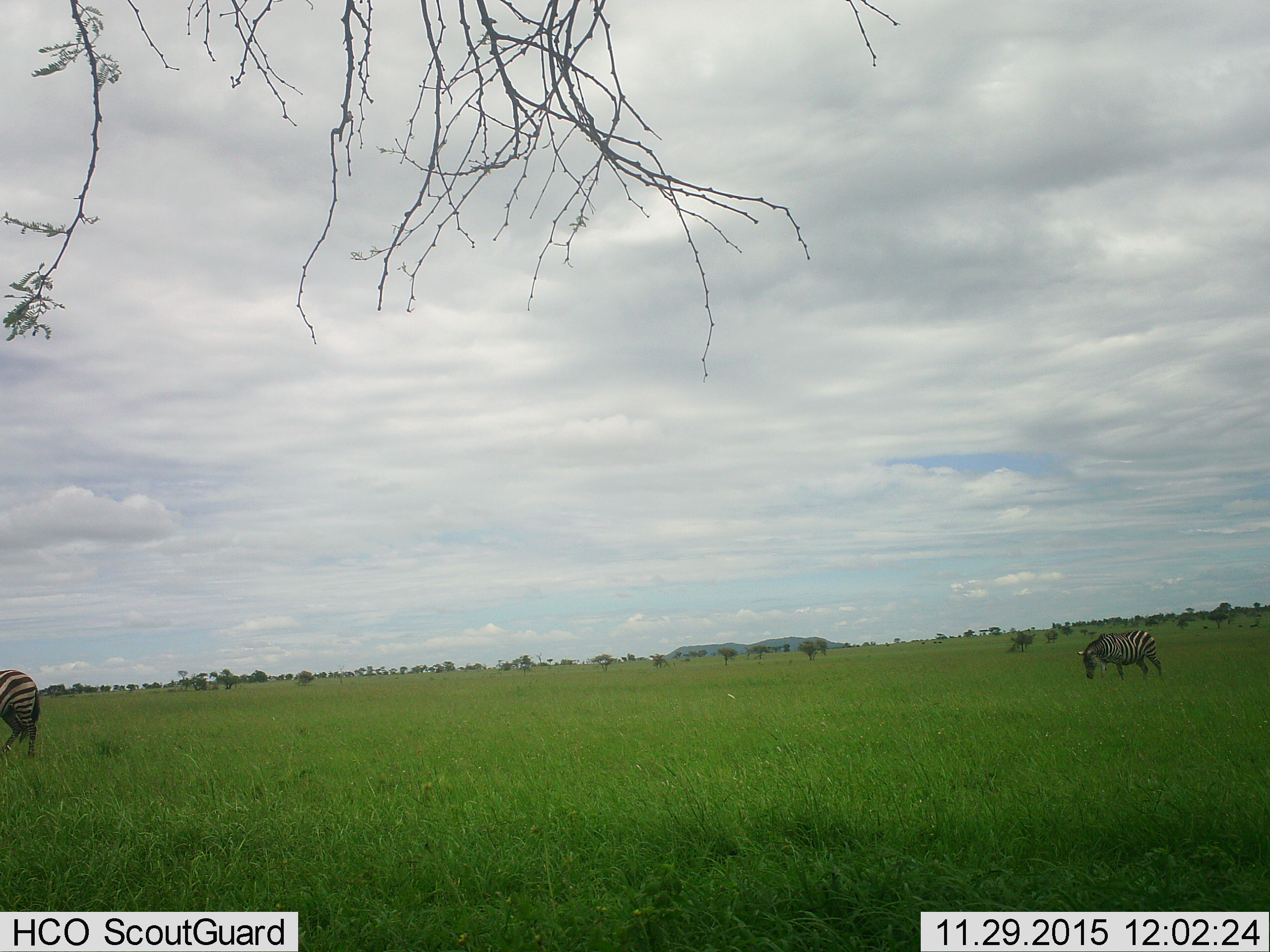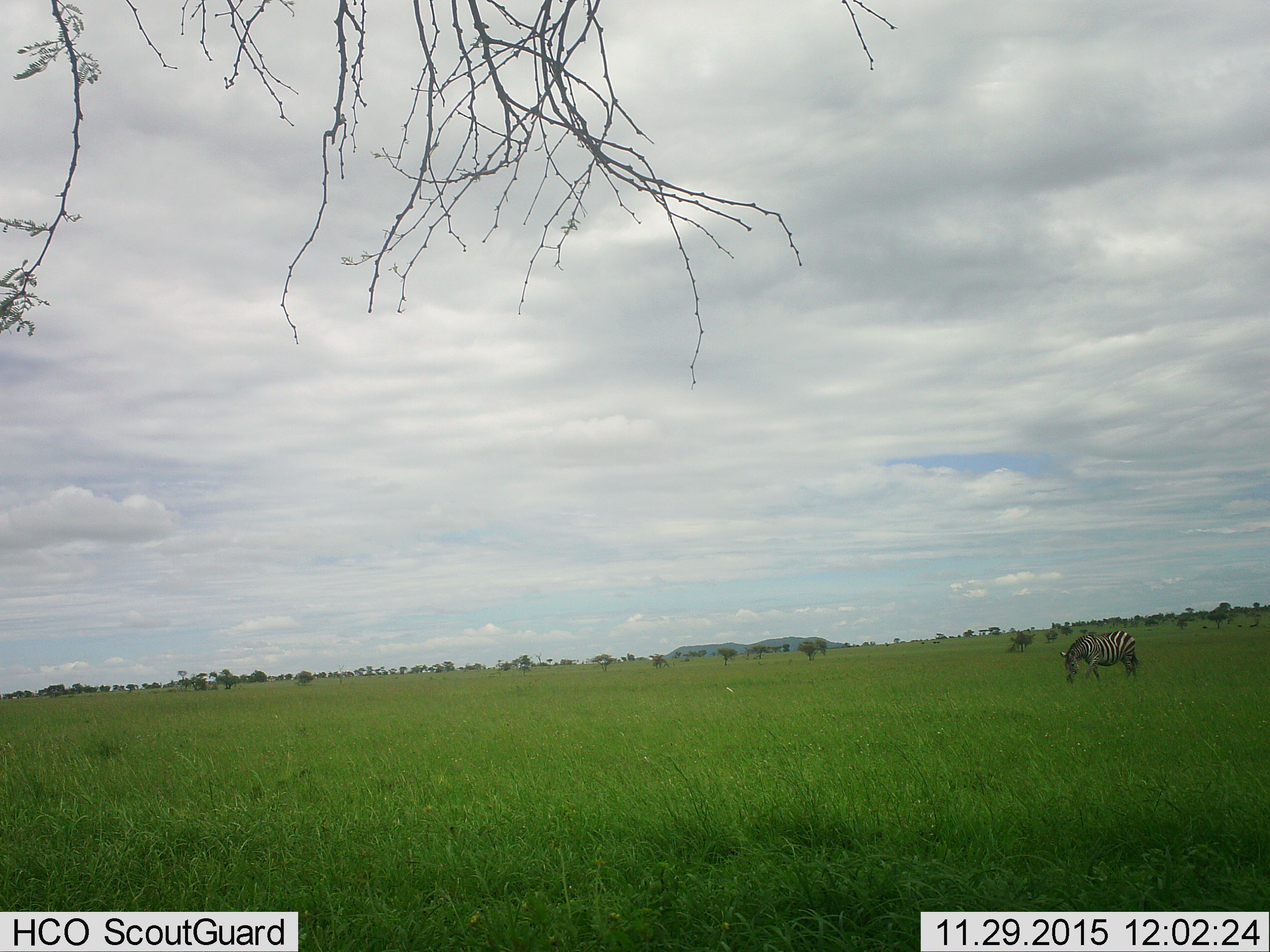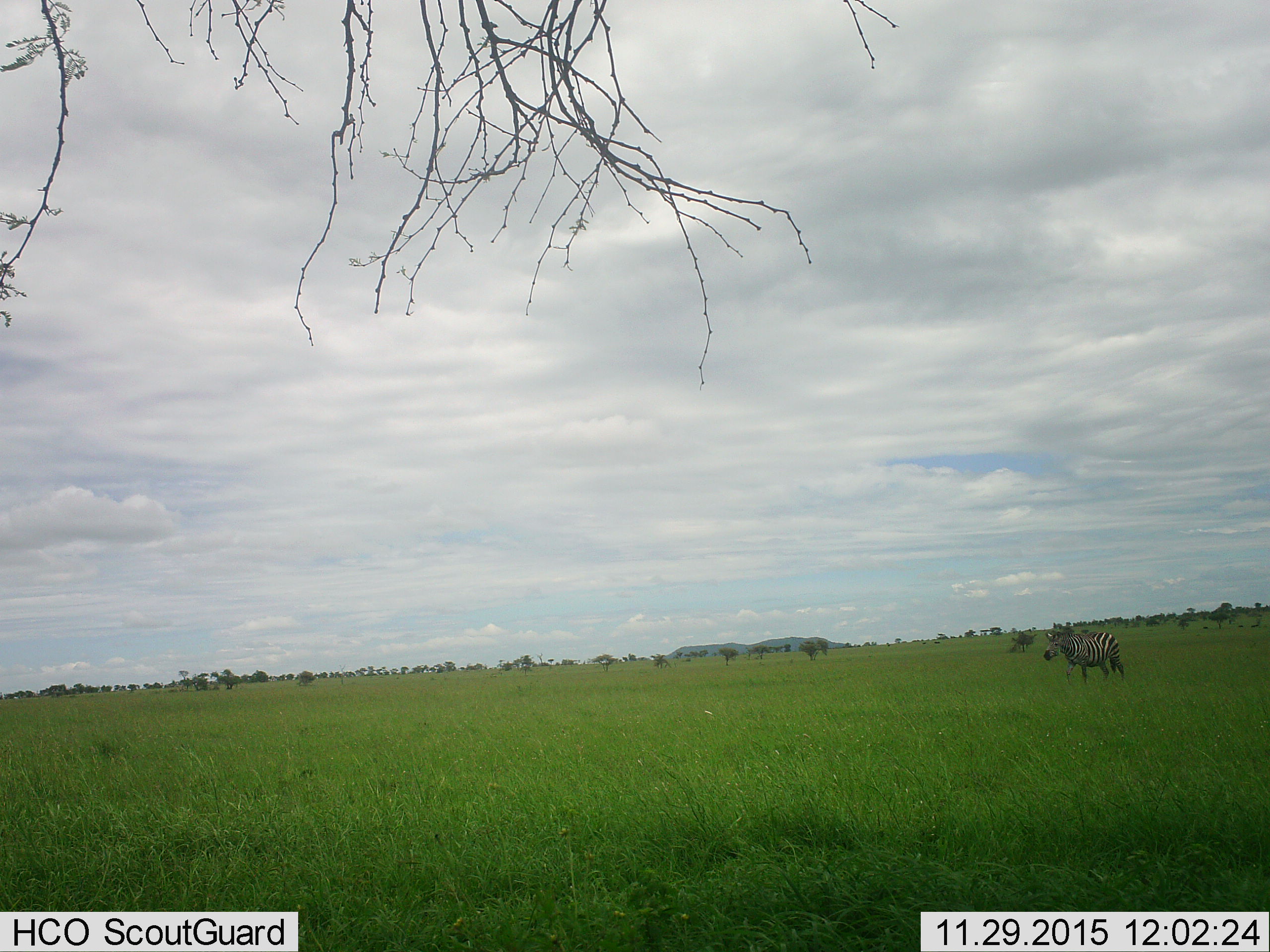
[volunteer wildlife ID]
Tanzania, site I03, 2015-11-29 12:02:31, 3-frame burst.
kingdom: Animalia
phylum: Chordata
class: Mammalia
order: Perissodactyla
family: Equidae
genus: Equus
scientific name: Equus quagga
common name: plains zebra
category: zebra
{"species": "zebra (plains zebra) (Equus quagga)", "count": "2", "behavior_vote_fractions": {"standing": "20%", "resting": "0%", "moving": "60%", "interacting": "0%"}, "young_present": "0%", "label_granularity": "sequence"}